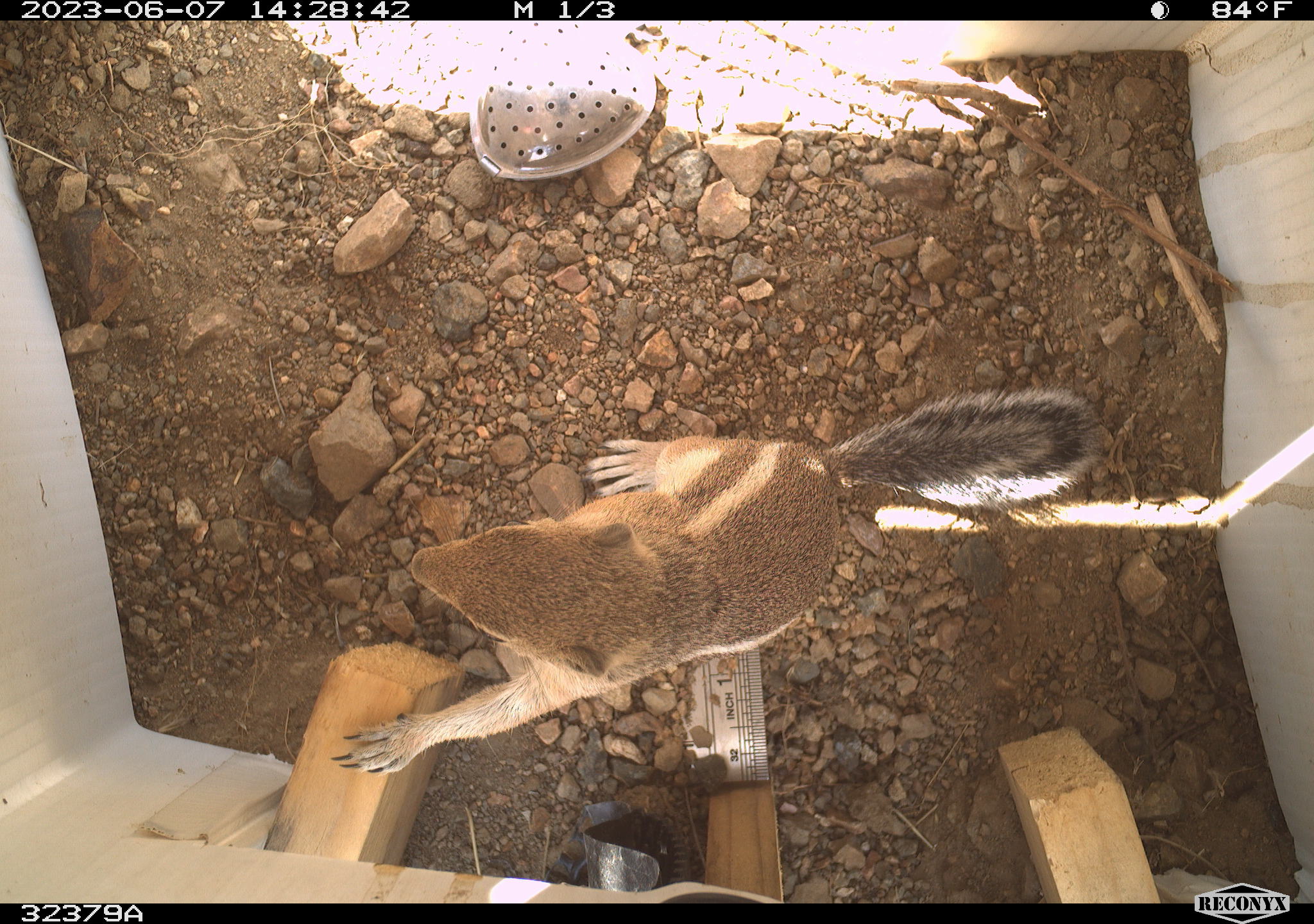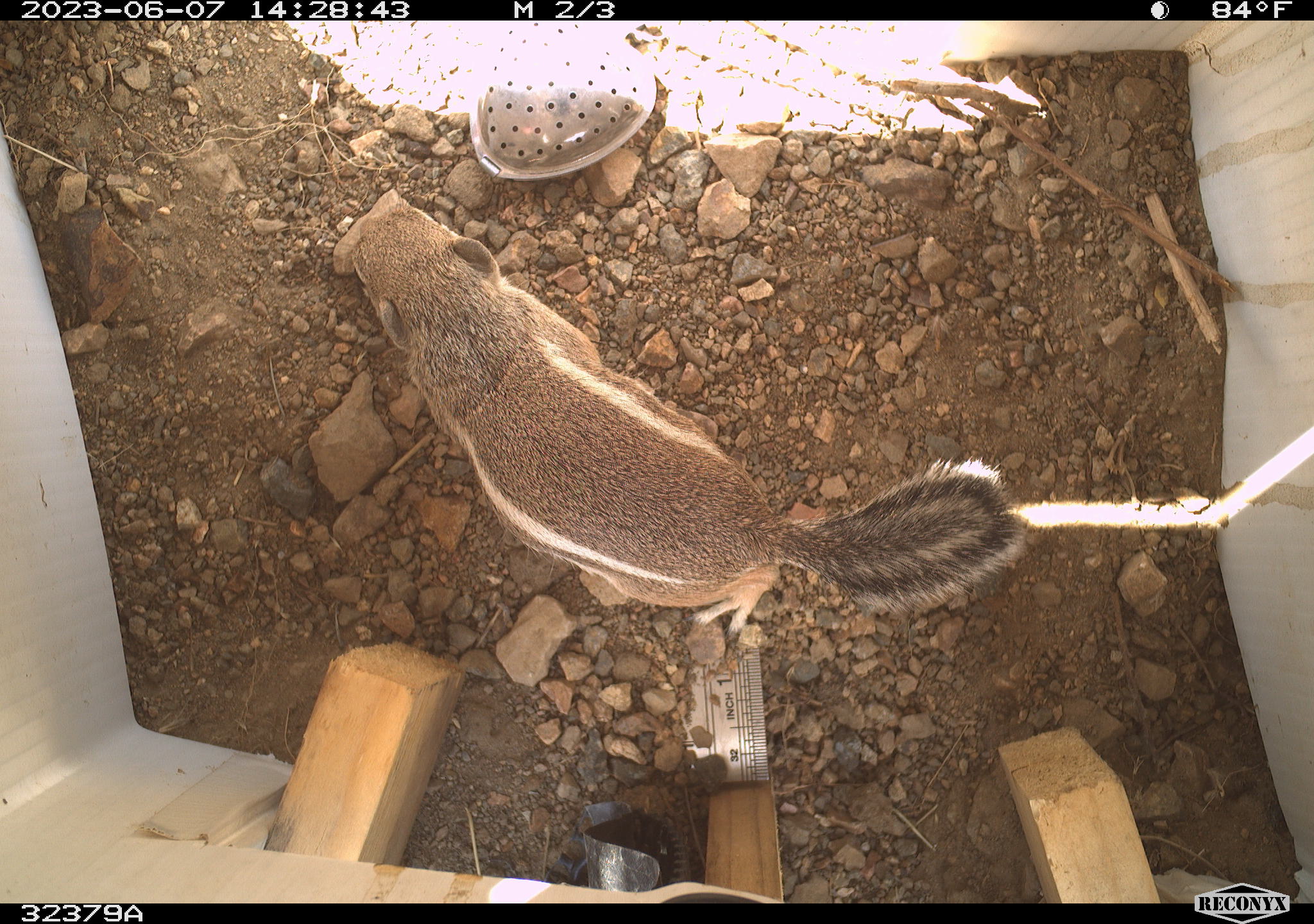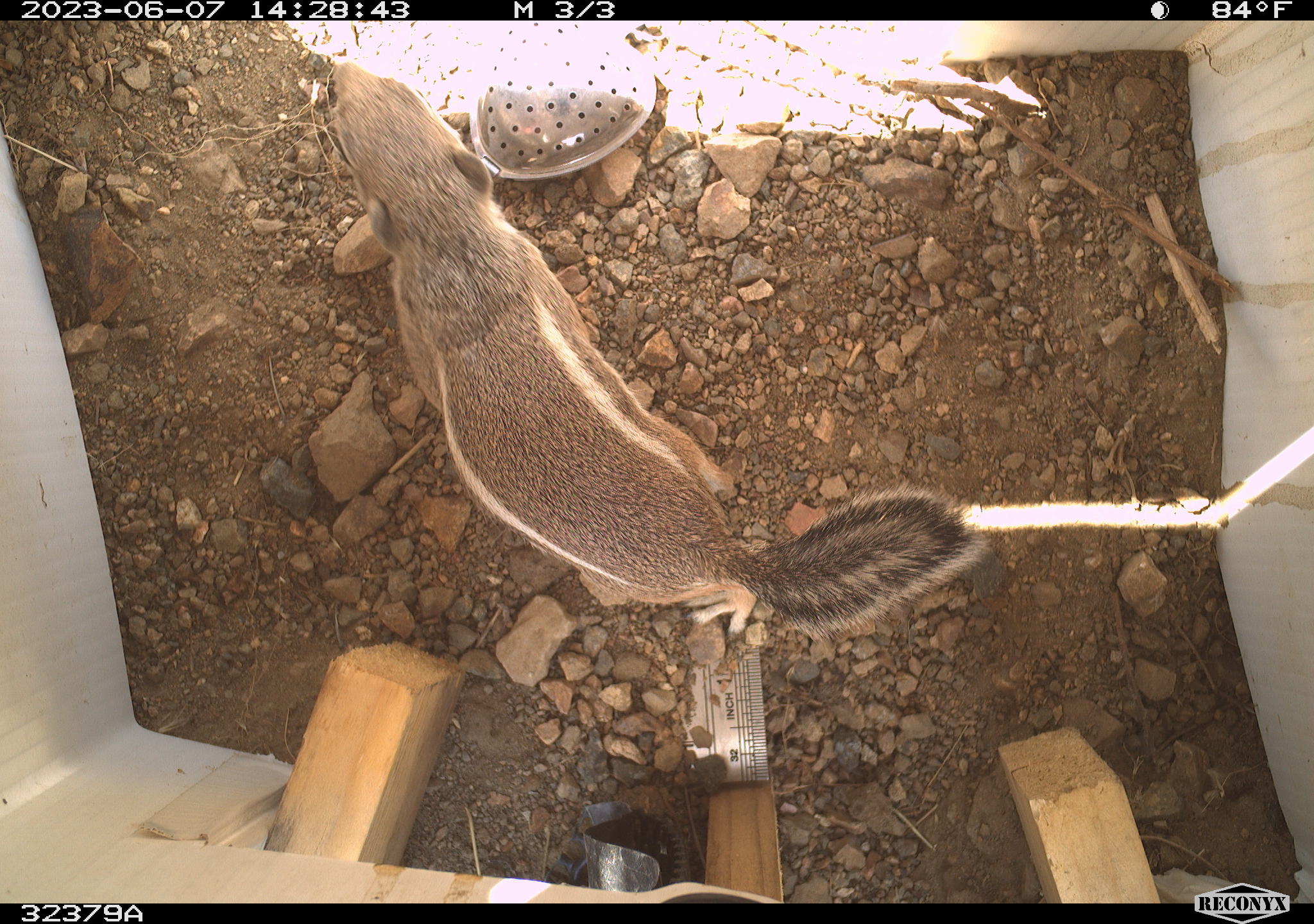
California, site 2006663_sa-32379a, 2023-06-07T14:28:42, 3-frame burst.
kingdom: Animalia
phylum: Chordata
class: Mammalia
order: Rodentia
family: Sciuridae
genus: Ammospermophilus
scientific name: Ammospermophilus leucurus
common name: white-tailed antelope squirrel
White-tailed antelope squirrel (Ammospermophilus leucurus).